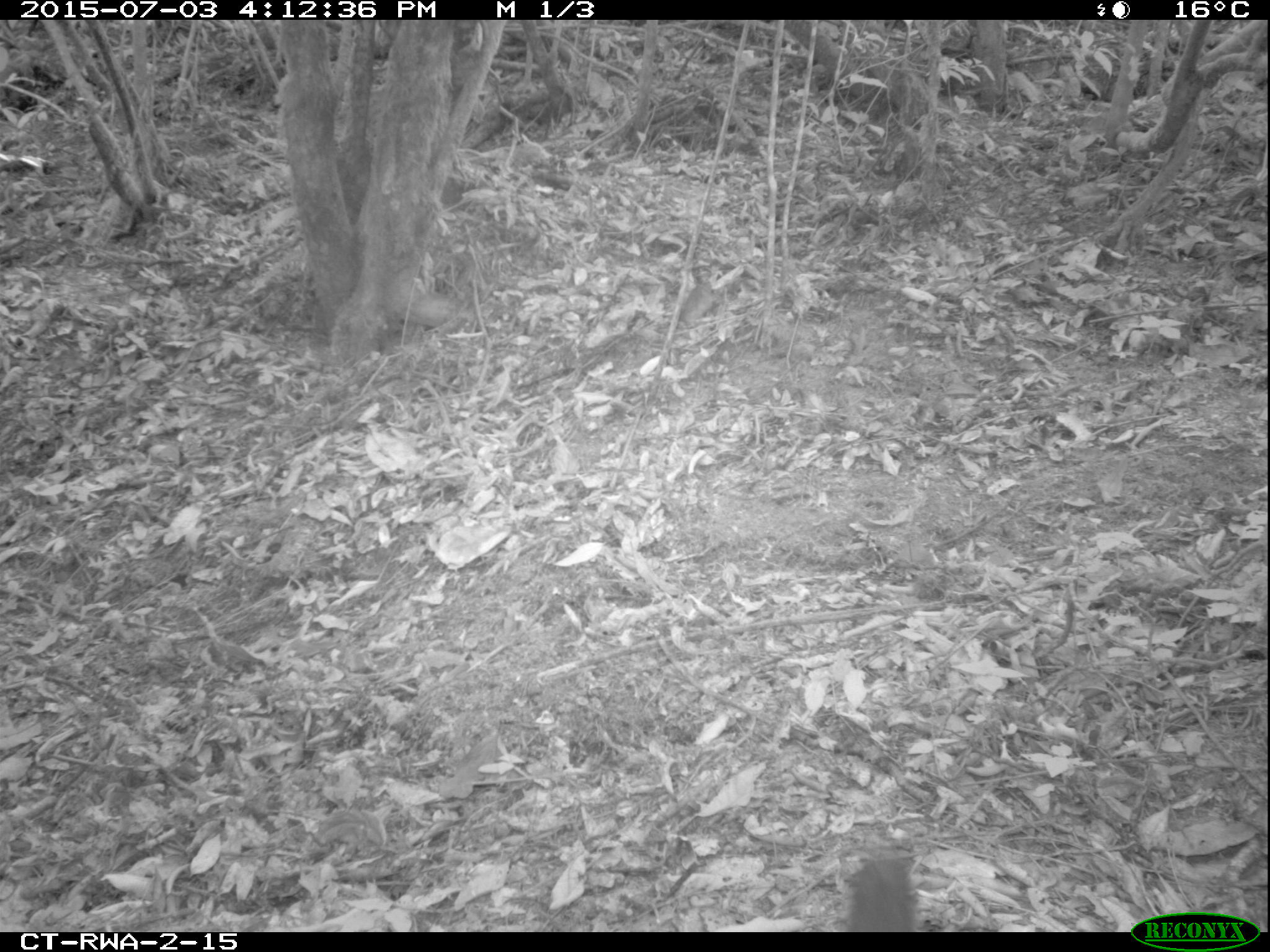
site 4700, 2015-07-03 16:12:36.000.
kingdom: Animalia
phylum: Chordata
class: Mammalia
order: Rodentia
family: Sciuridae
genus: Funisciurus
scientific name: Funisciurus pyrropus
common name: fire-footed rope squirrel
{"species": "Funisciurus pyrropus (fire-footed rope squirrel)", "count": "1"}